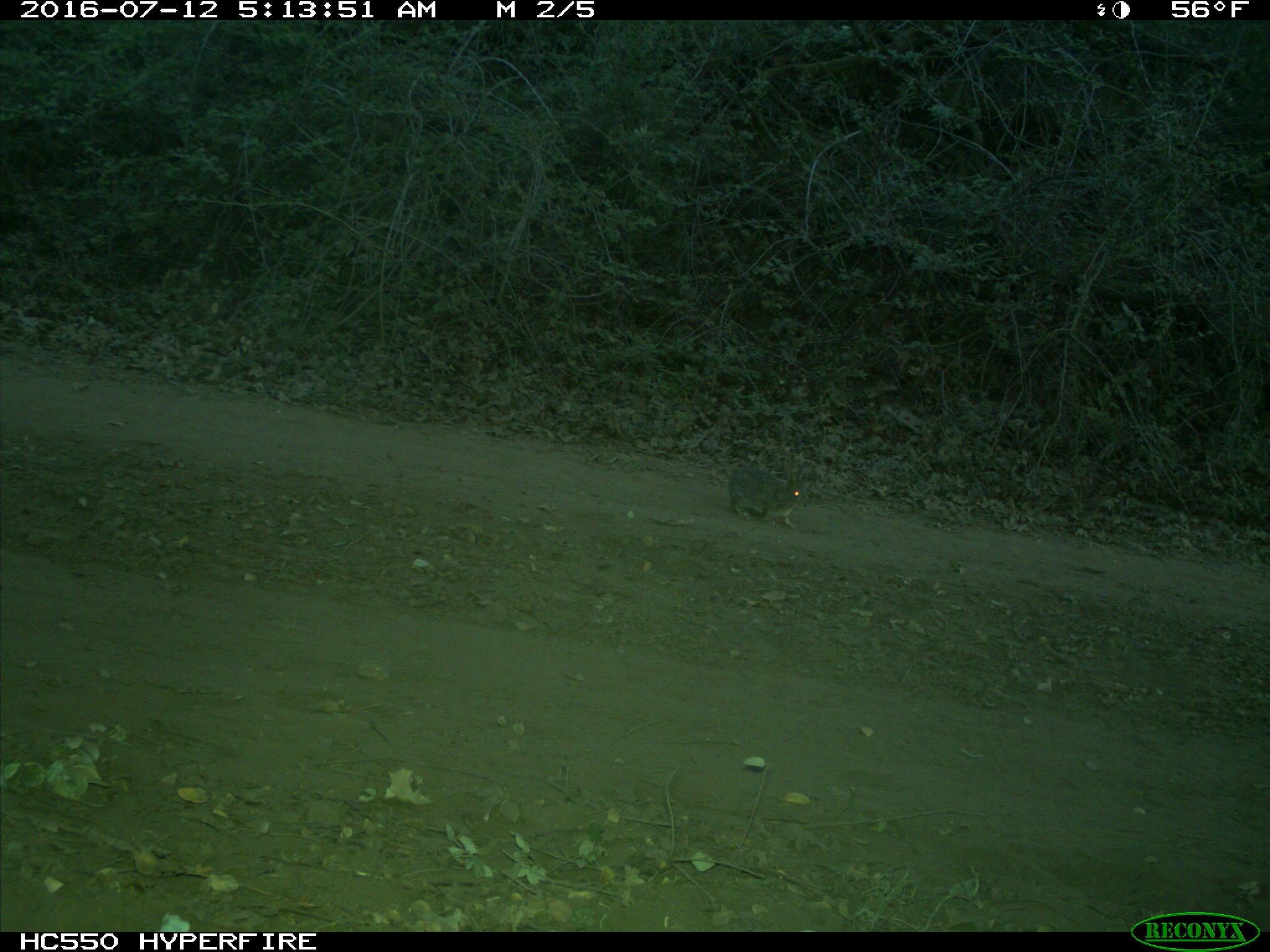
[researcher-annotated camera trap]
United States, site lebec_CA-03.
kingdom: Animalia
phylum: Chordata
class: Mammalia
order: Lagomorpha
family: Leporidae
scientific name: Leporidae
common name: rabbits and hares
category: unidentified rabbit